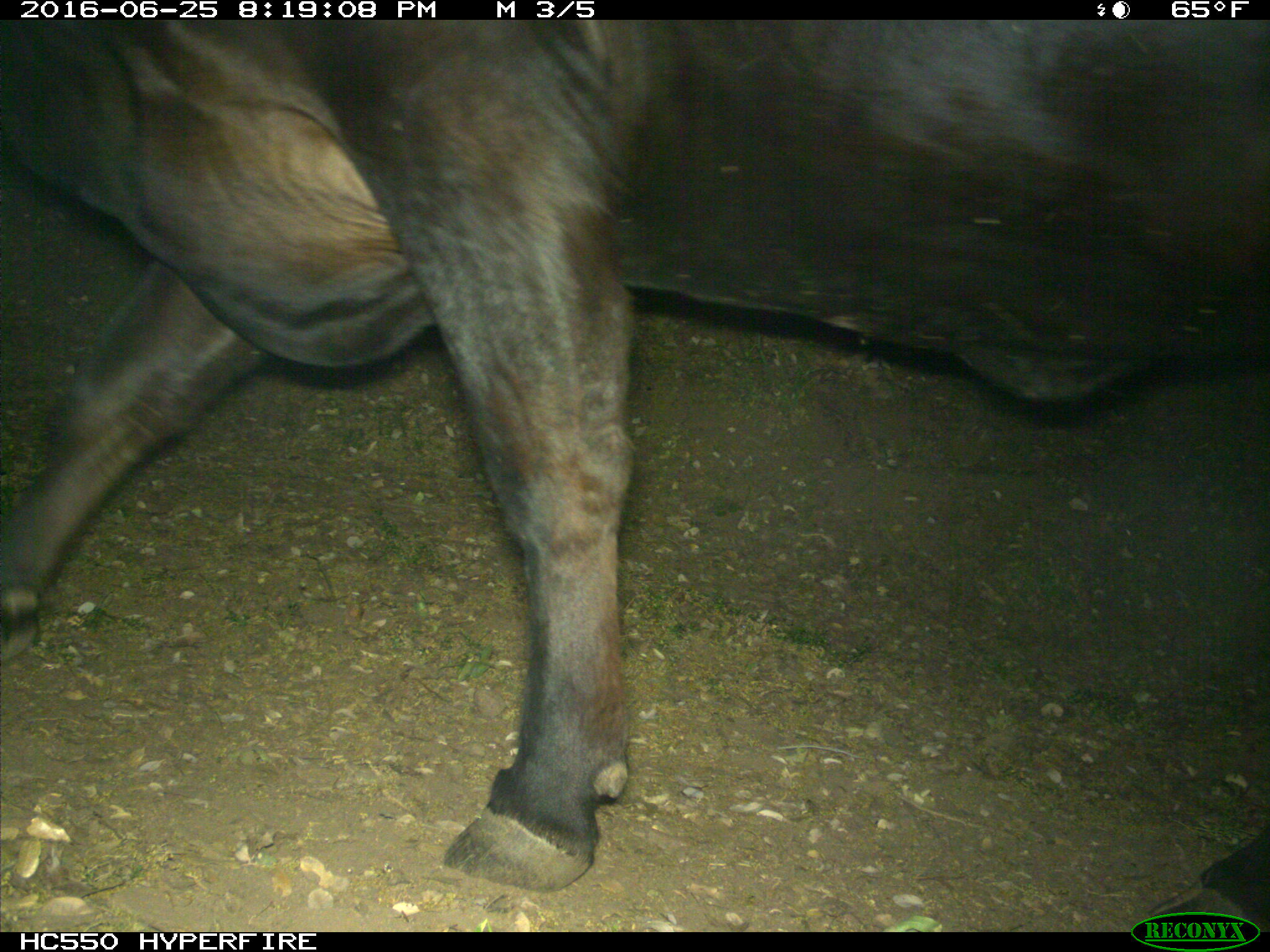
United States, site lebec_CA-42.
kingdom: Animalia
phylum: Chordata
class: Mammalia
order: Artiodactyla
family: Bovidae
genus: Bos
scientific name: Bos taurus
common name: domestic cow